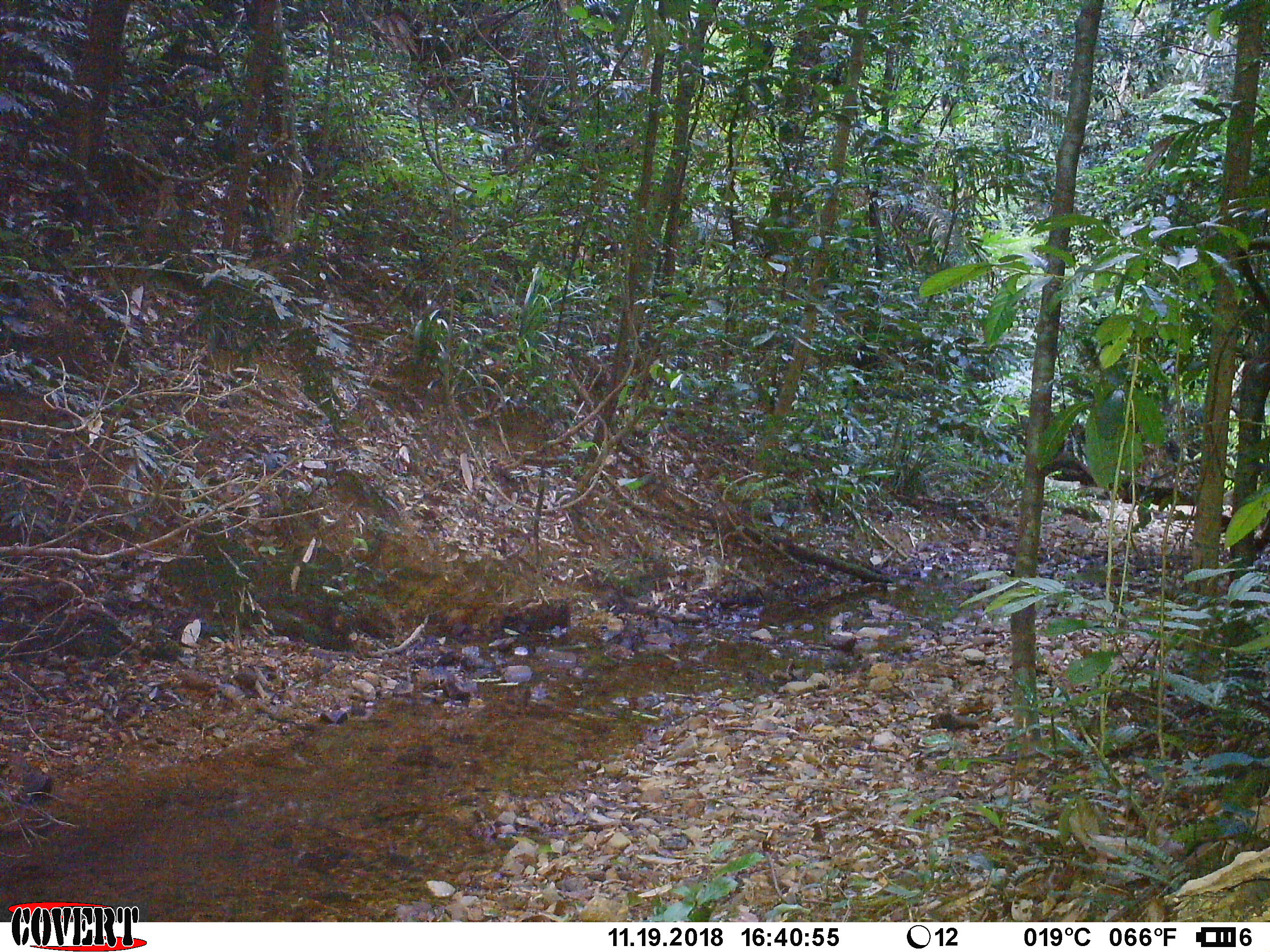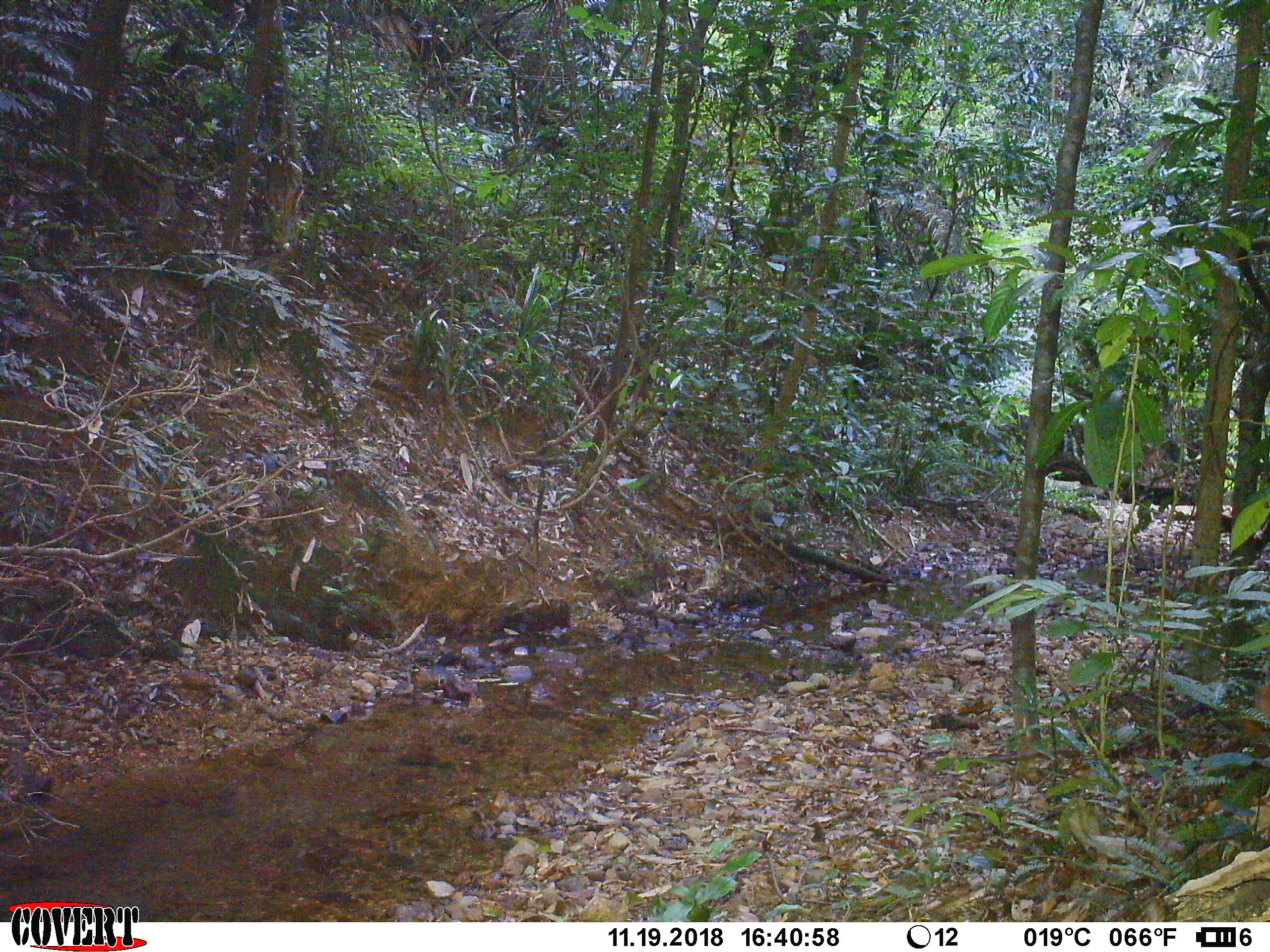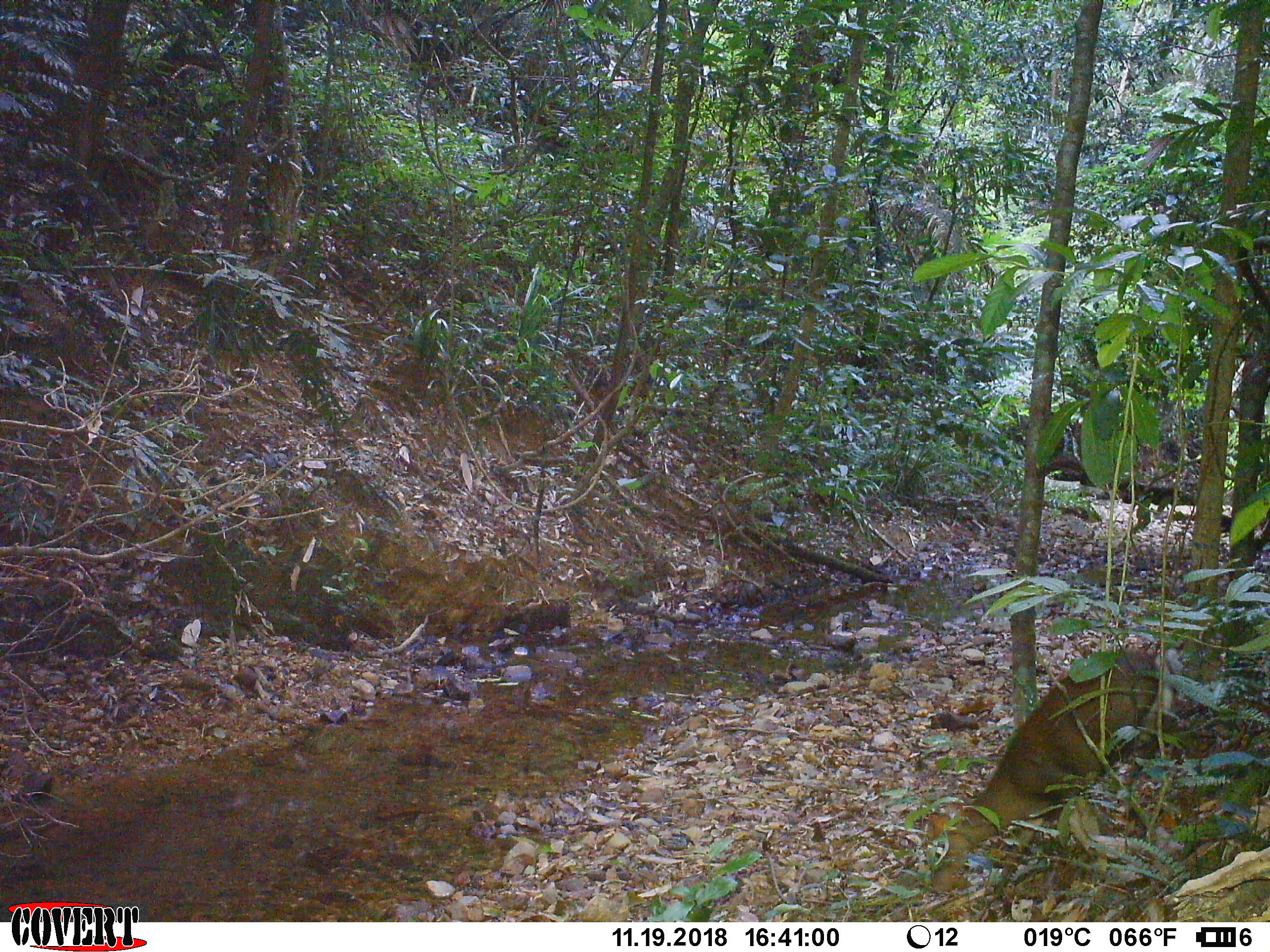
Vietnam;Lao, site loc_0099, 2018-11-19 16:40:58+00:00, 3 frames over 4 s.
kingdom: Animalia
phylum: Chordata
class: Mammalia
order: Artiodactyla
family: Cervidae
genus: Muntiacus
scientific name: Muntiacus rooseveltorum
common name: roosevelt's muntjac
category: roosevelts muntjac group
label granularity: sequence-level